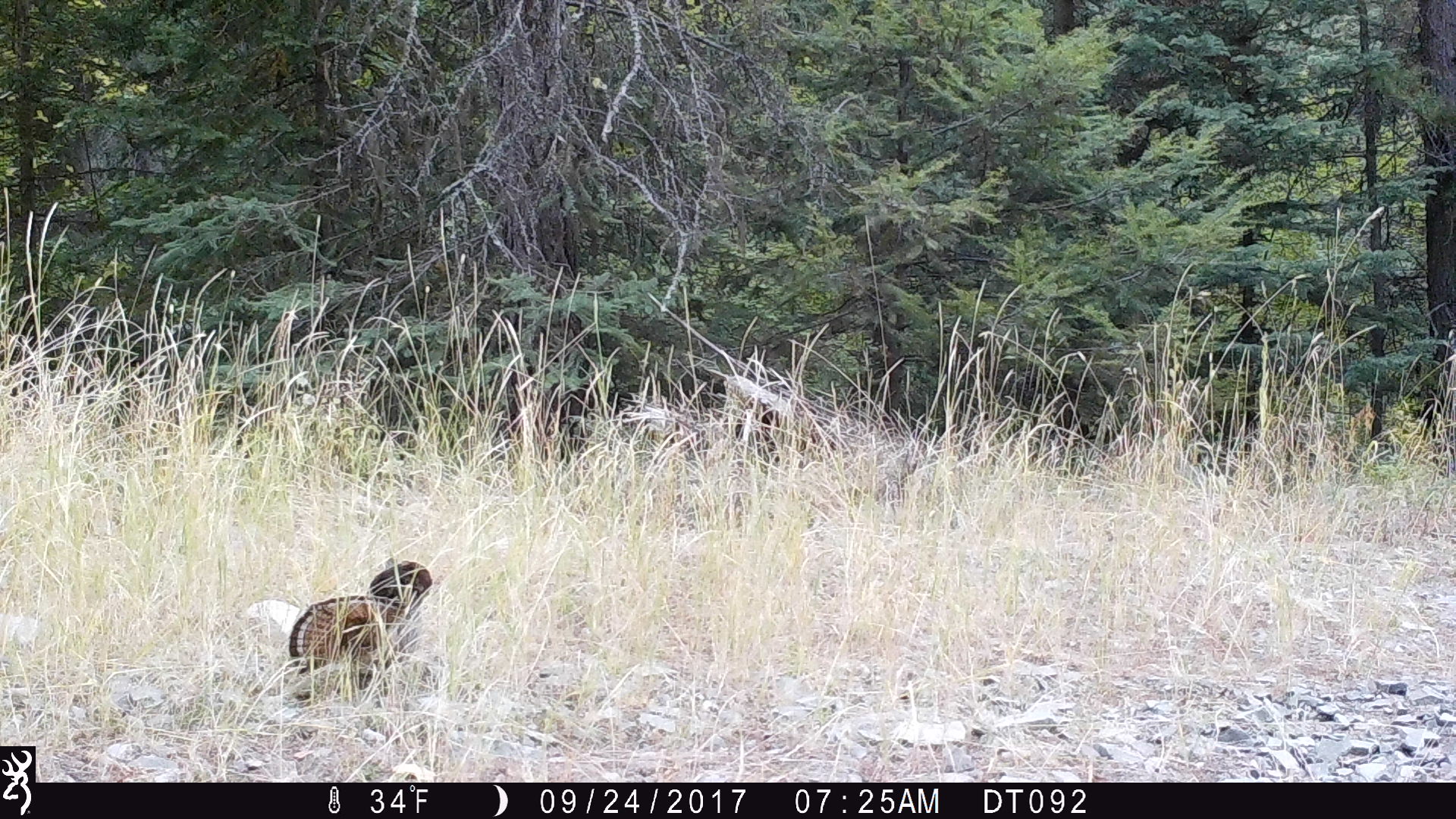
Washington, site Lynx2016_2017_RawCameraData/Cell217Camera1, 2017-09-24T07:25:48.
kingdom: Animalia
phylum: Chordata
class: Aves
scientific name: Aves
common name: birds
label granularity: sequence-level